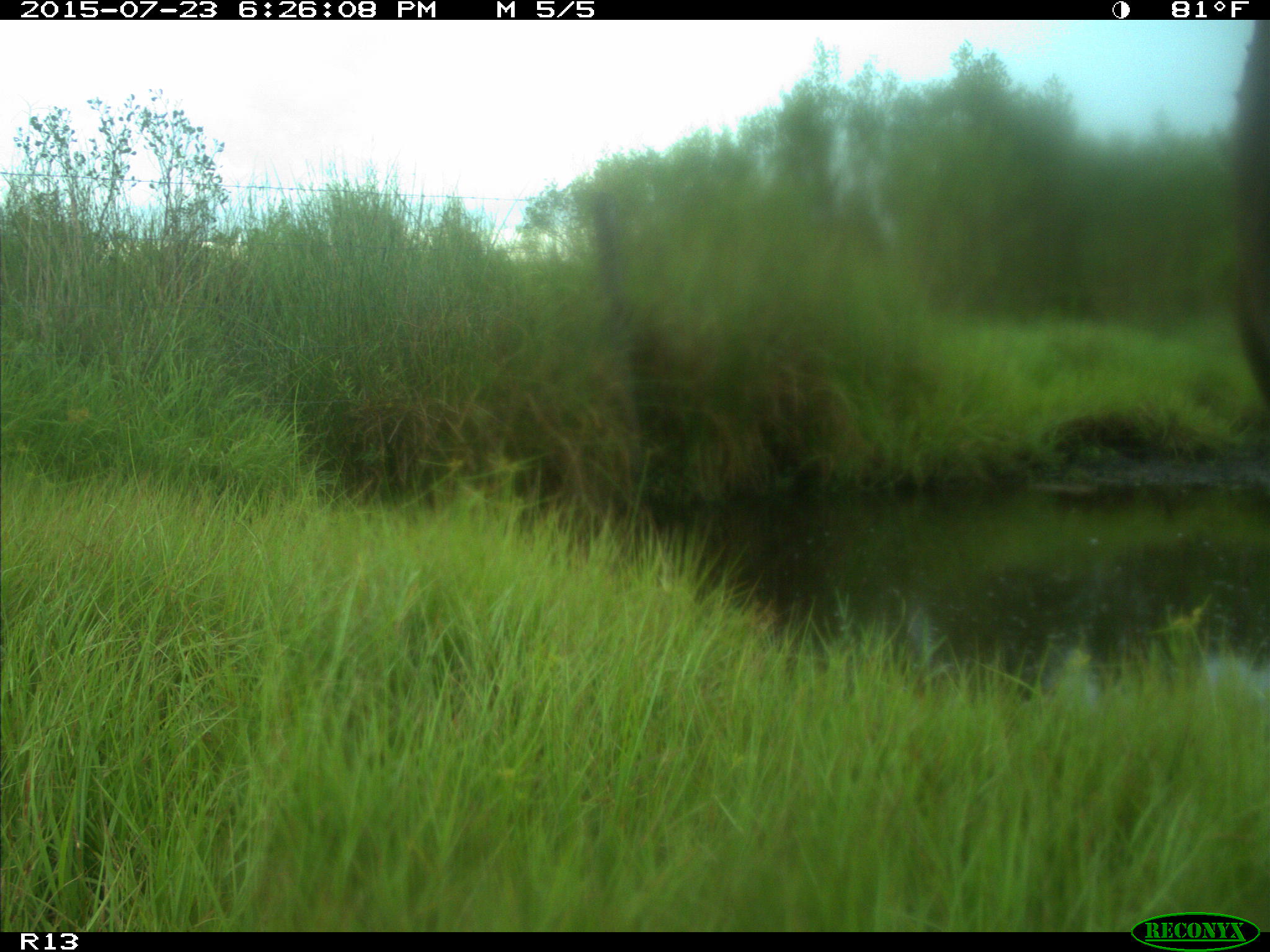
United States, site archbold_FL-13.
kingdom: Animalia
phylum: Chordata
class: Mammalia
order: Artiodactyla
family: Bovidae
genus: Bos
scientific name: Bos taurus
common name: domestic cow